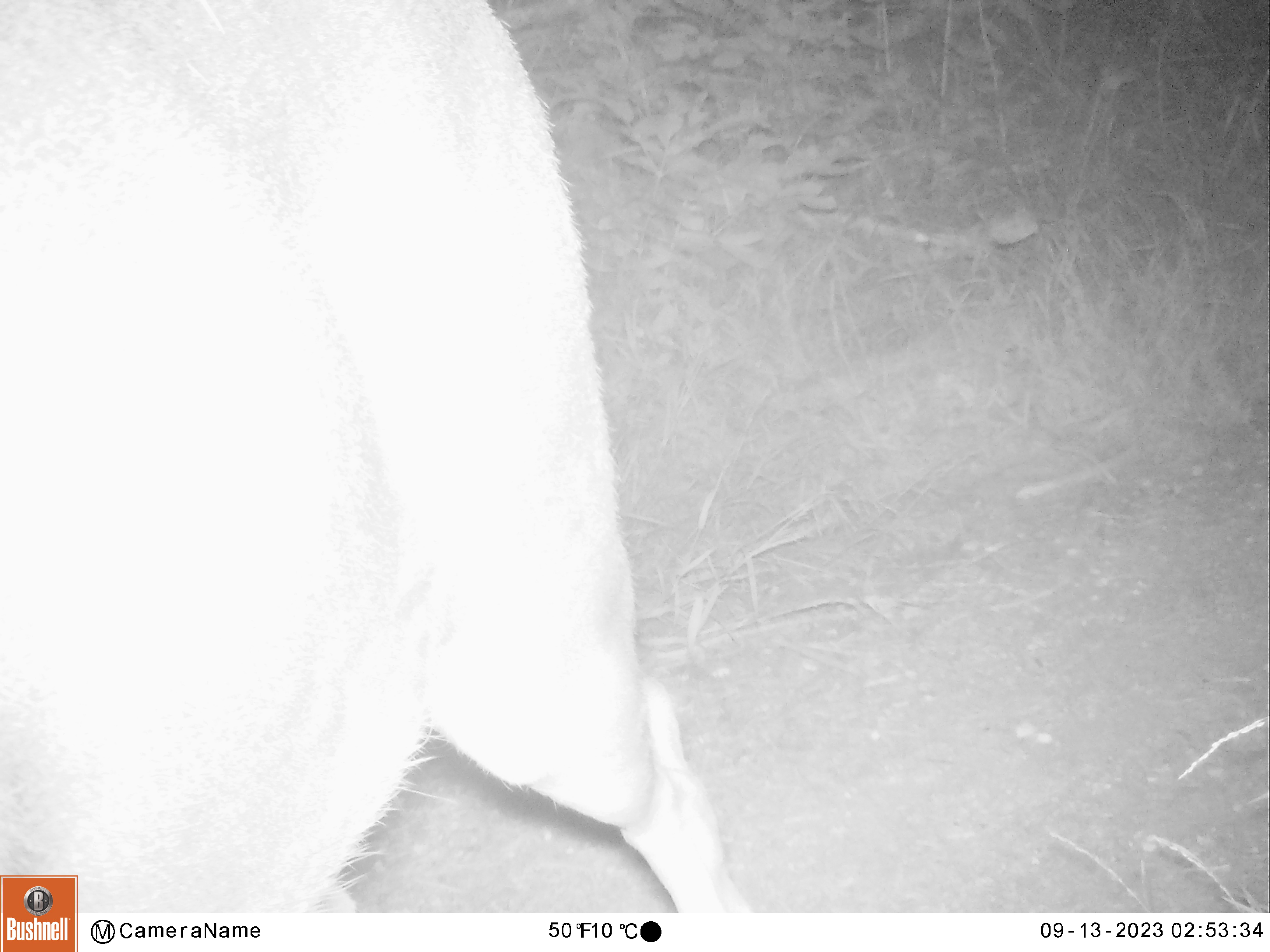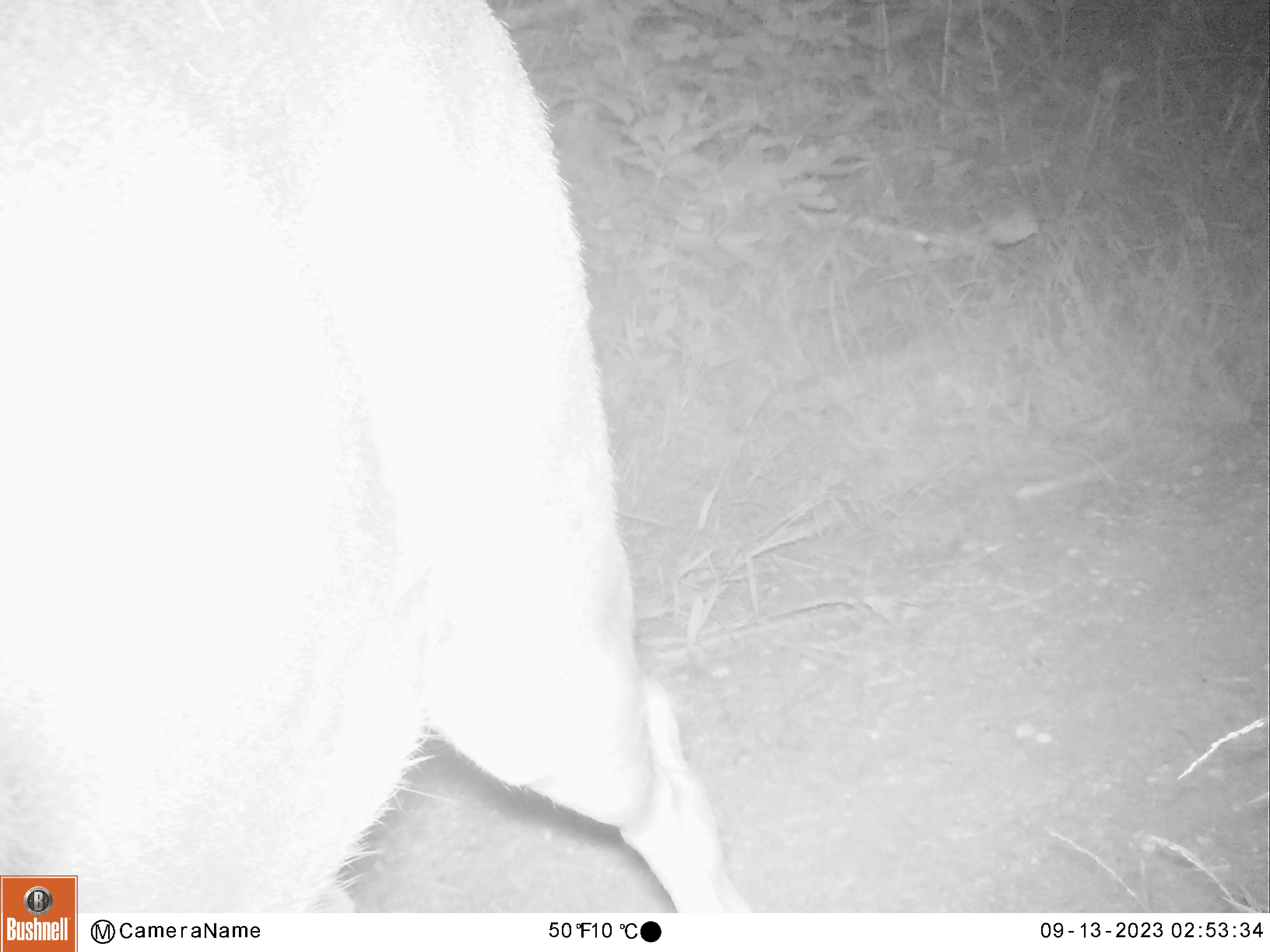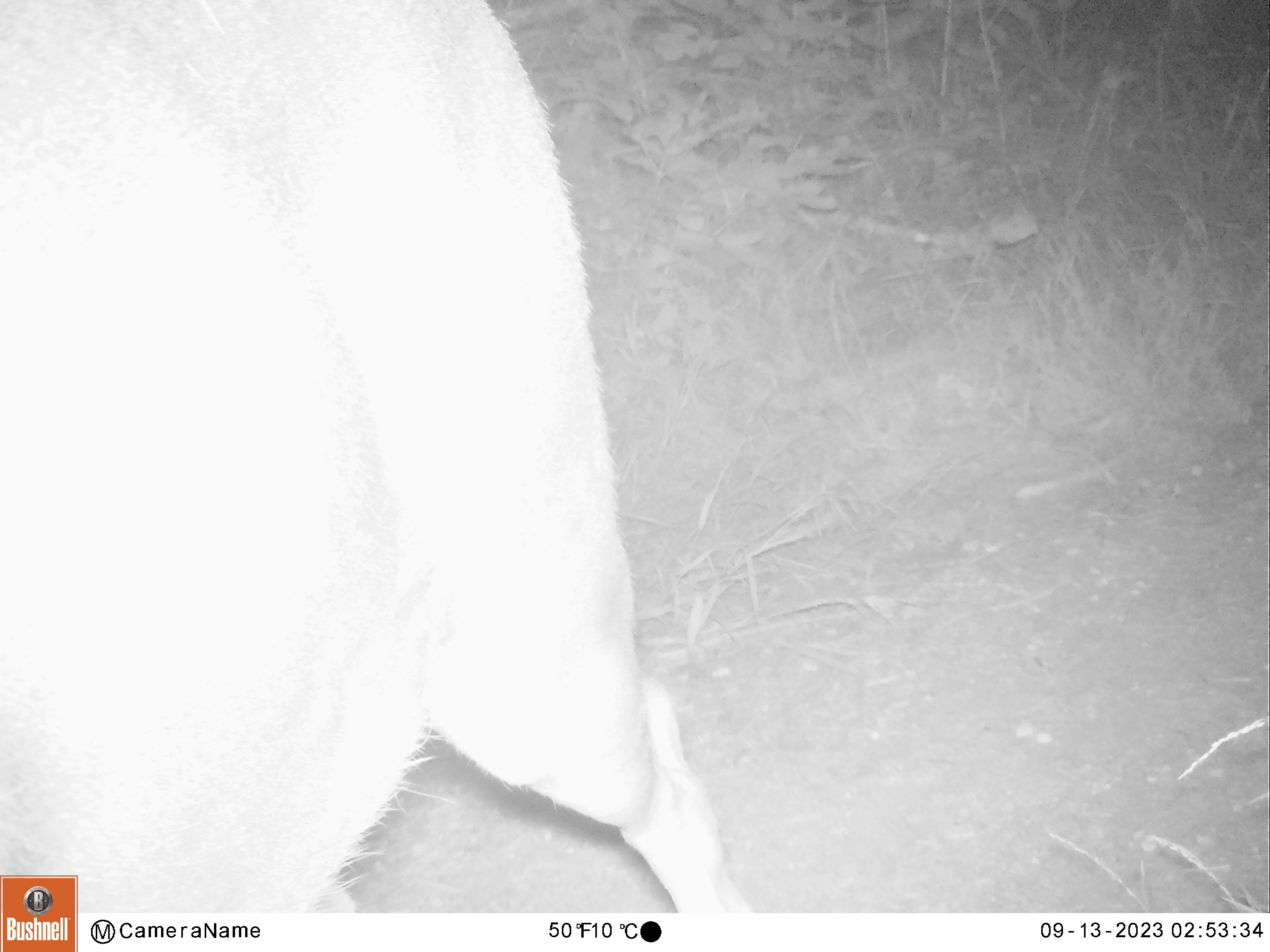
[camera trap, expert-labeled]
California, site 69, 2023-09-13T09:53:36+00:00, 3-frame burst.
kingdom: Animalia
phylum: Chordata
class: Mammalia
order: Artiodactyla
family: Cervidae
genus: Odocoileus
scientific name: Odocoileus hemionus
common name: mule deer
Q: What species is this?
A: Mule deer (Odocoileus hemionus).